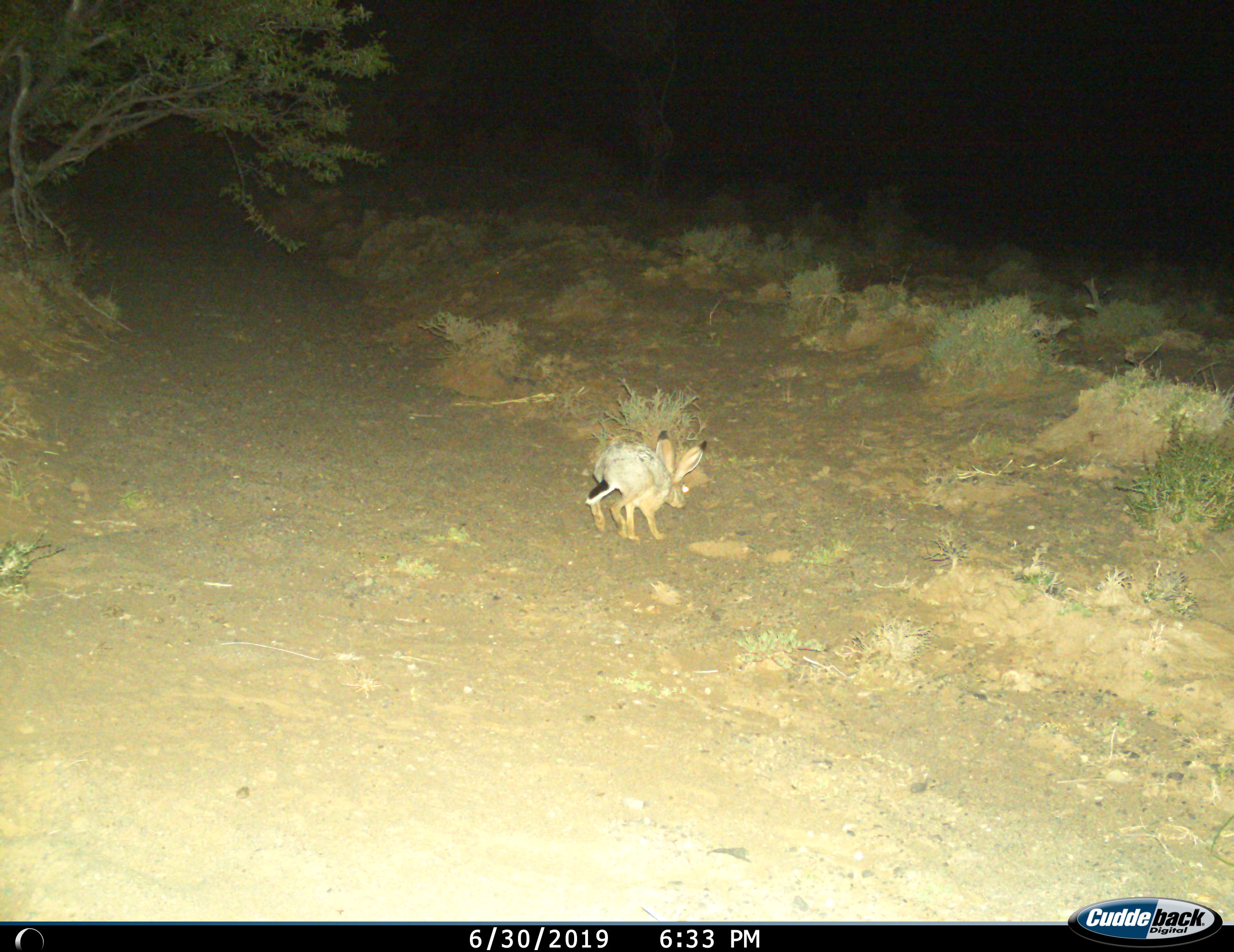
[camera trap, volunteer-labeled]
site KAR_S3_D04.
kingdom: Animalia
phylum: Chordata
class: Mammalia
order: Lagomorpha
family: Leporidae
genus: Lepus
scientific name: Lepus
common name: hare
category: hareunknown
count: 1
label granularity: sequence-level